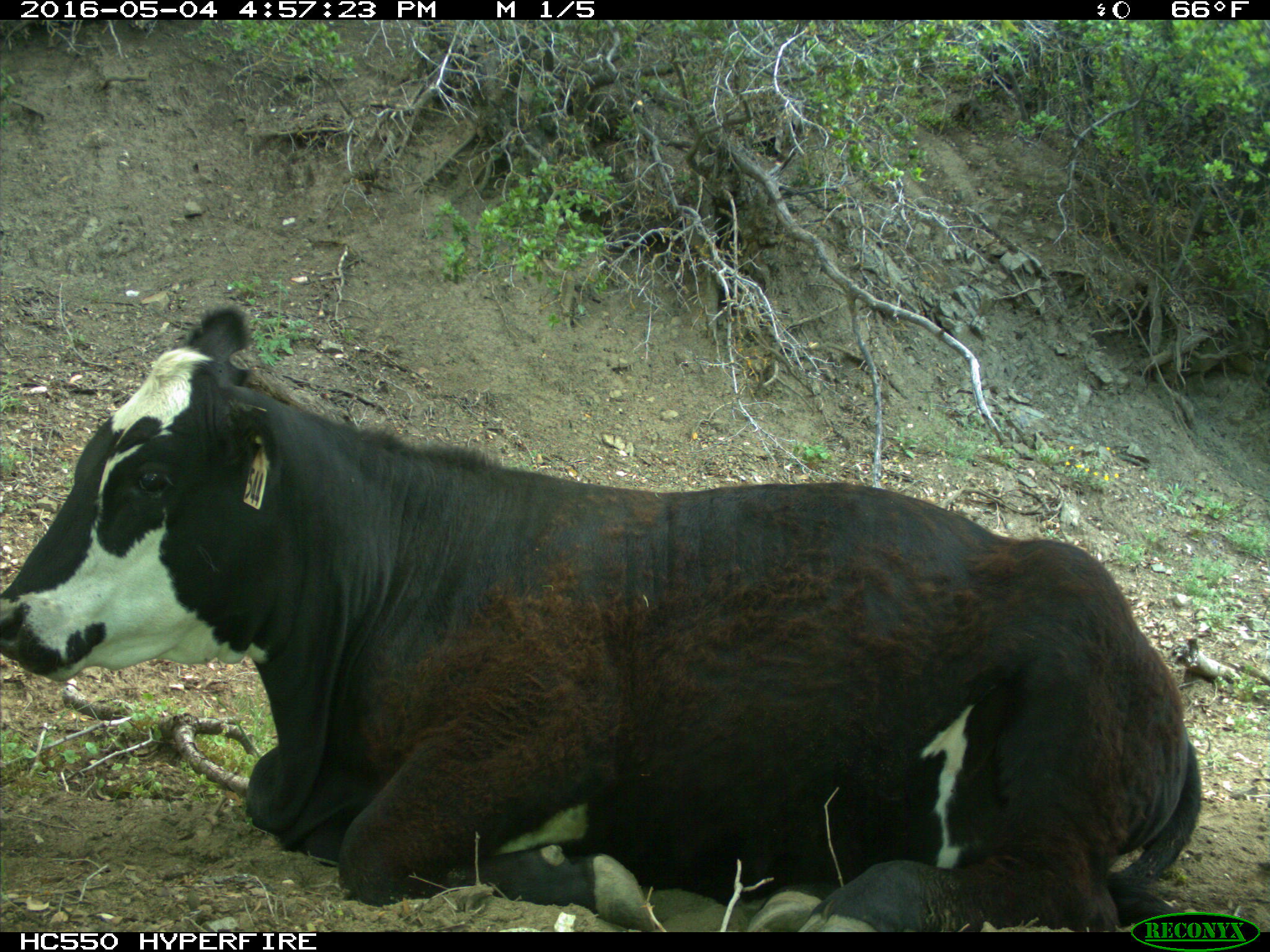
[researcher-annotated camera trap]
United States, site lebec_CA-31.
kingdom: Animalia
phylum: Chordata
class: Mammalia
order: Artiodactyla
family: Bovidae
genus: Bos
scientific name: Bos taurus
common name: domestic cow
Bos taurus (domestic cow).